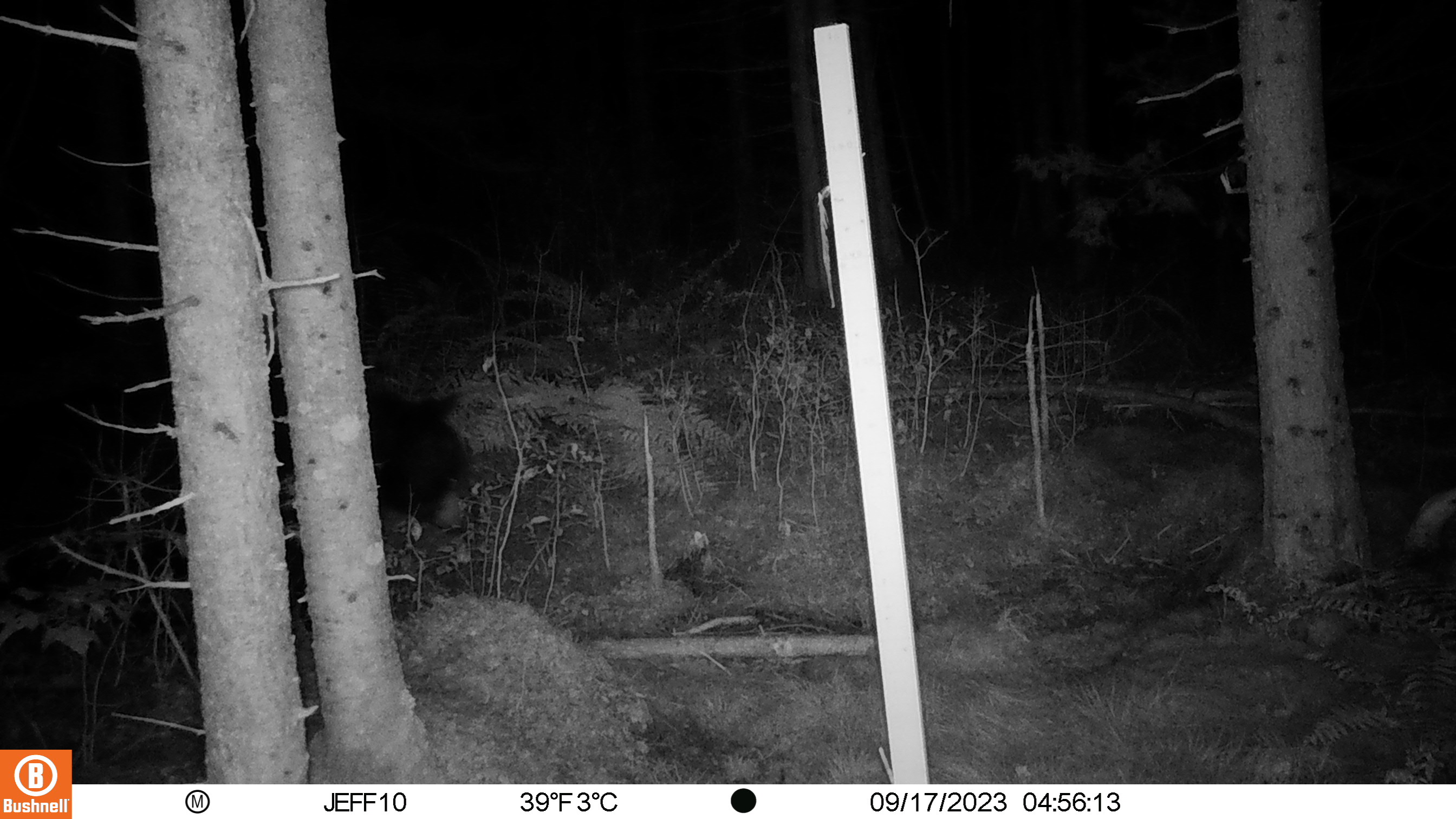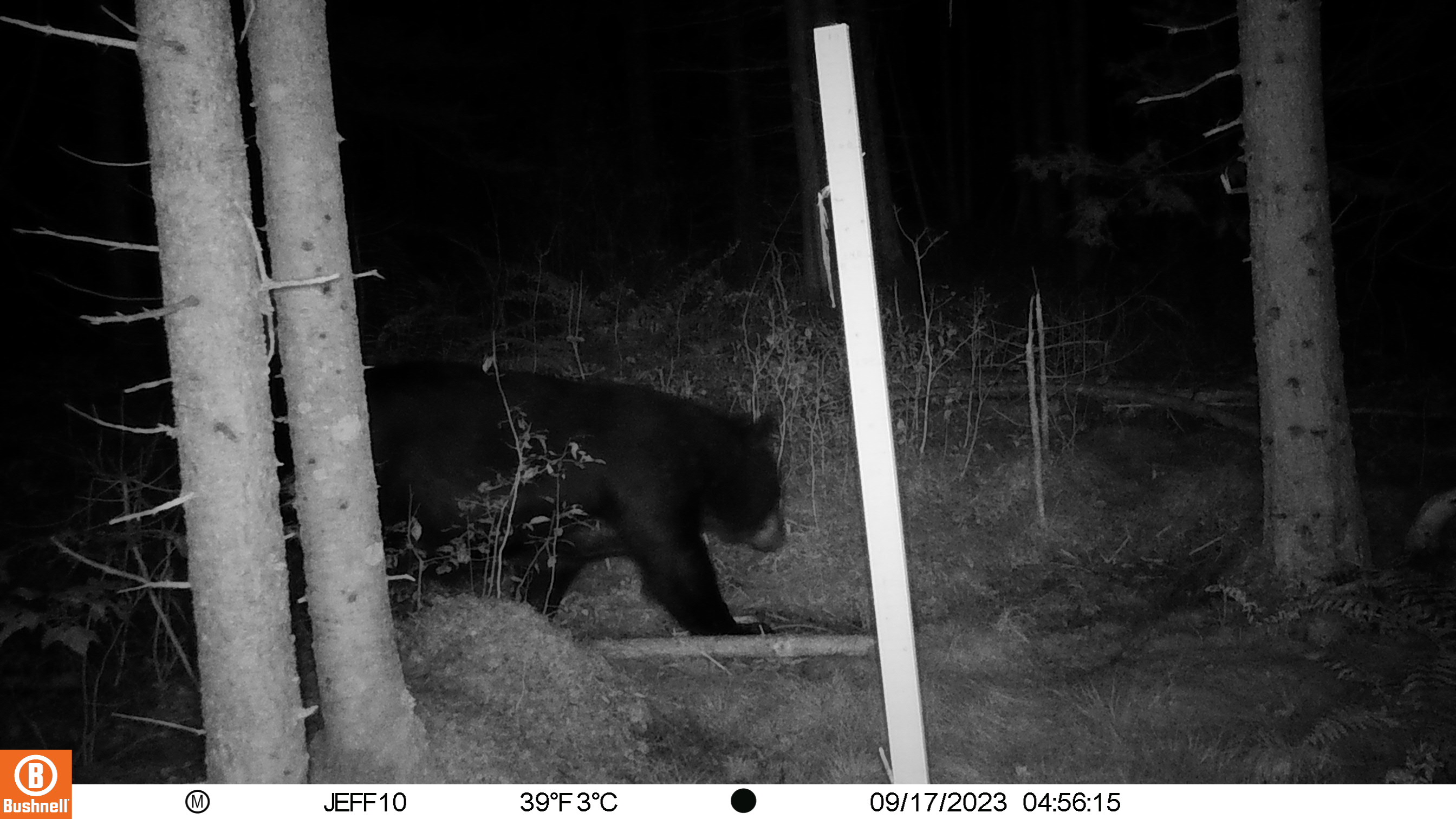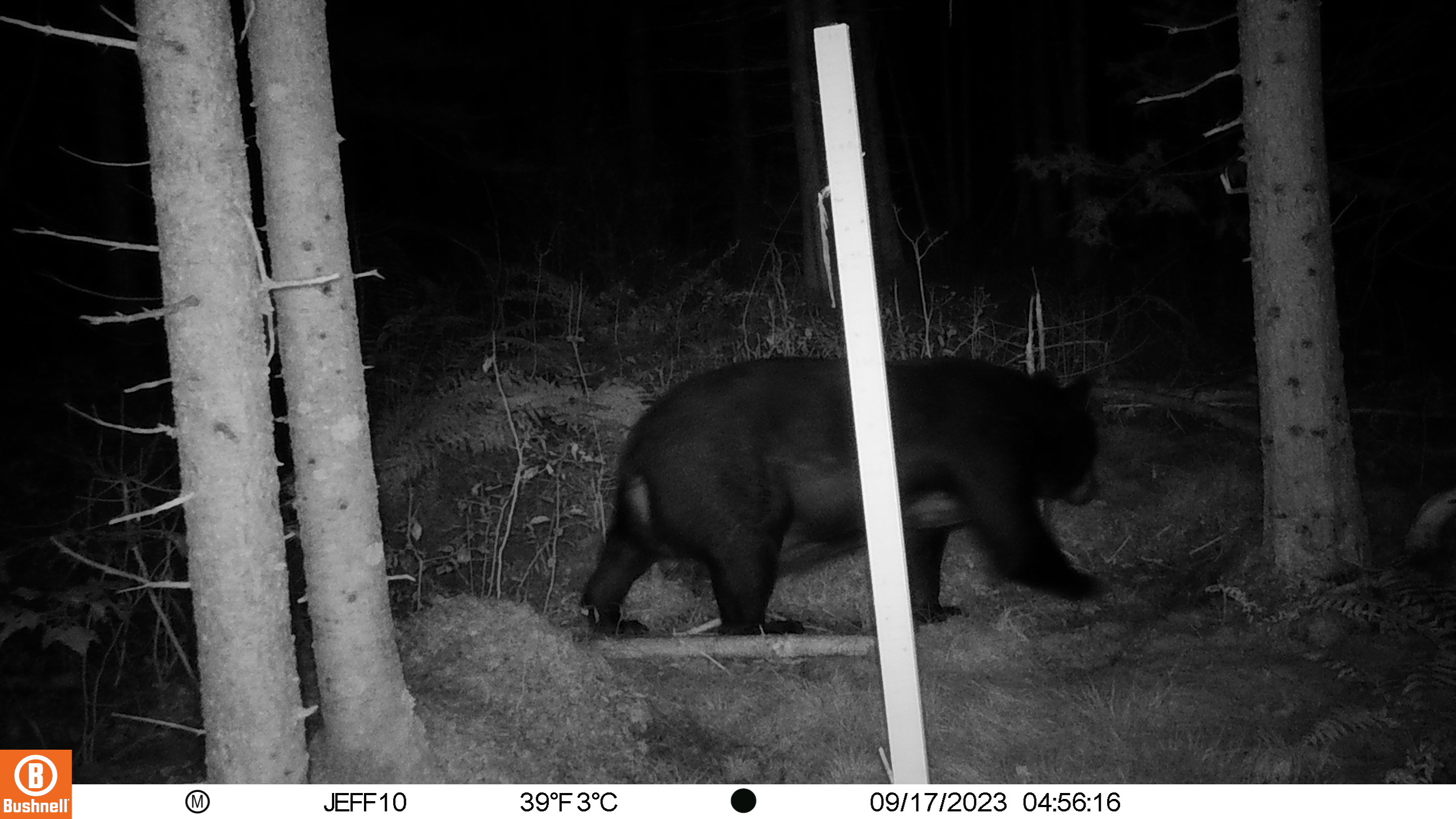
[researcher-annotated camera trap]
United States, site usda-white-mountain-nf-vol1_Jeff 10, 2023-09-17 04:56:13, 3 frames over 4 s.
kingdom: Animalia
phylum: Chordata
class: Mammalia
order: Carnivora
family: Ursidae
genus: Ursus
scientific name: Ursus americanus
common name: black bear